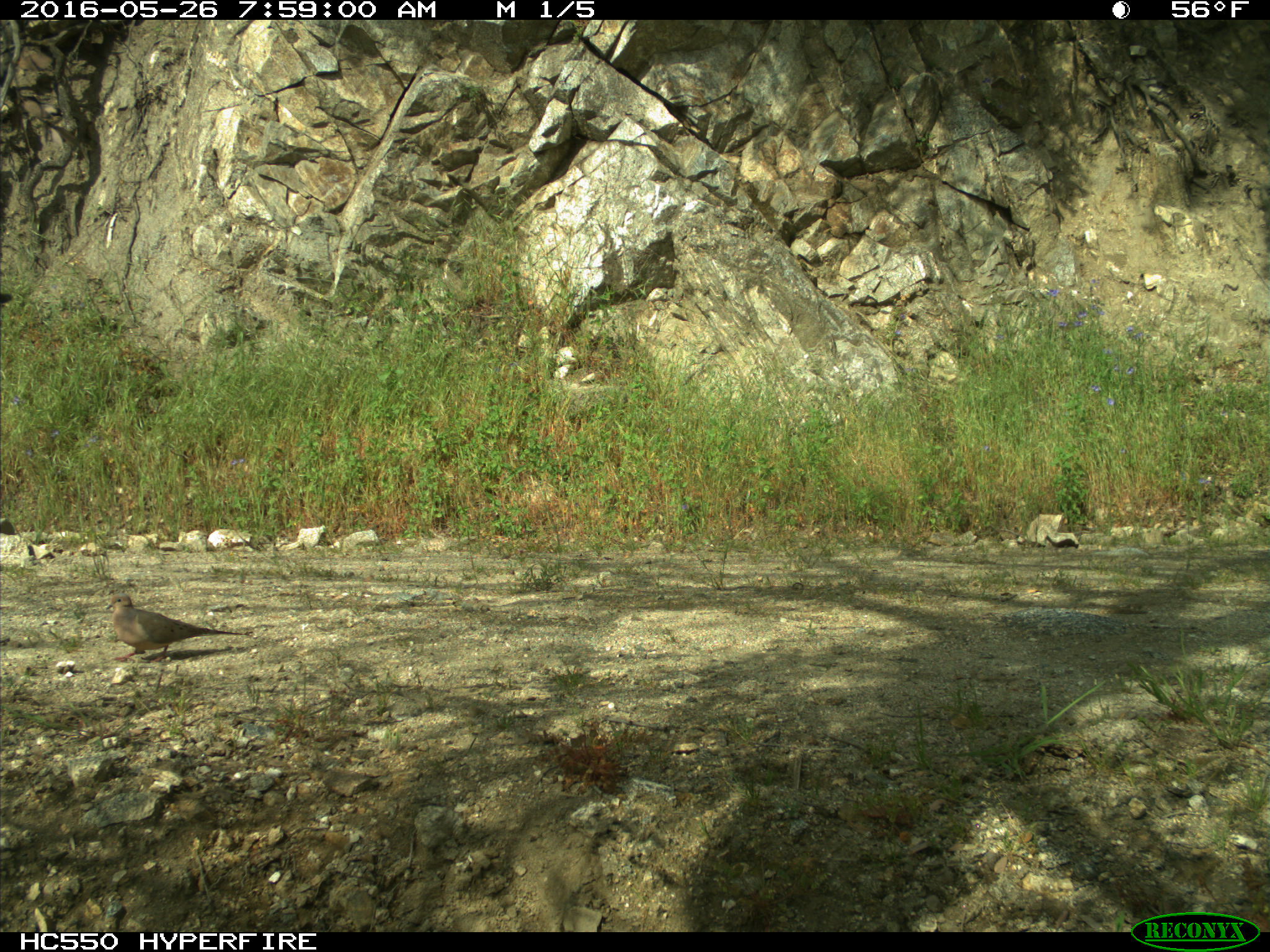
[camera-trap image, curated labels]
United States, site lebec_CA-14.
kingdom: Animalia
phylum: Chordata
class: Aves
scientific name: Aves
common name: birds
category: unidentified bird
Unidentified bird (birds) (Aves).